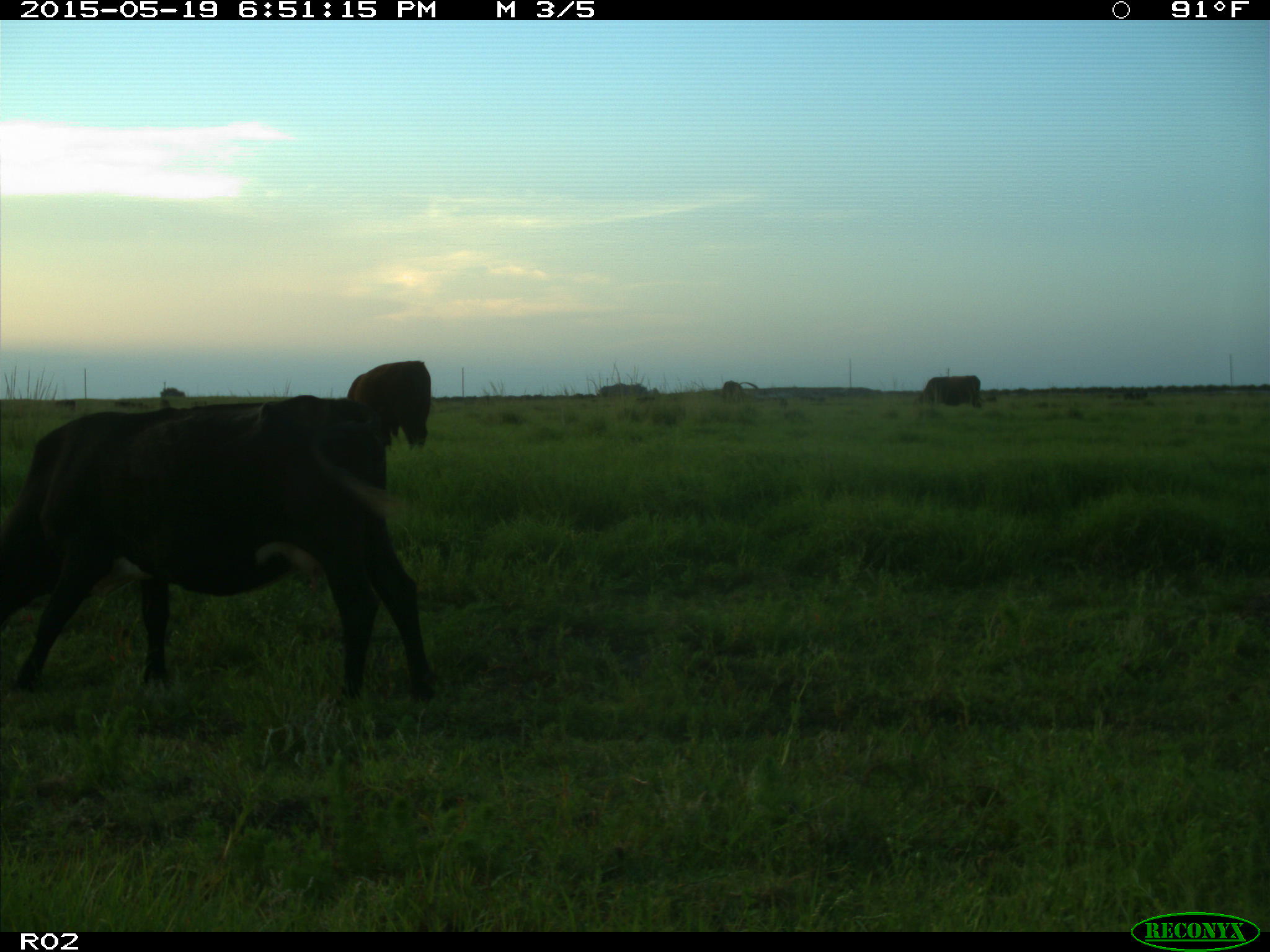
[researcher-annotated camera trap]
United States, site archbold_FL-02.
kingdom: Animalia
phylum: Chordata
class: Mammalia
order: Artiodactyla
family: Bovidae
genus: Bos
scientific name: Bos taurus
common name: domestic cow